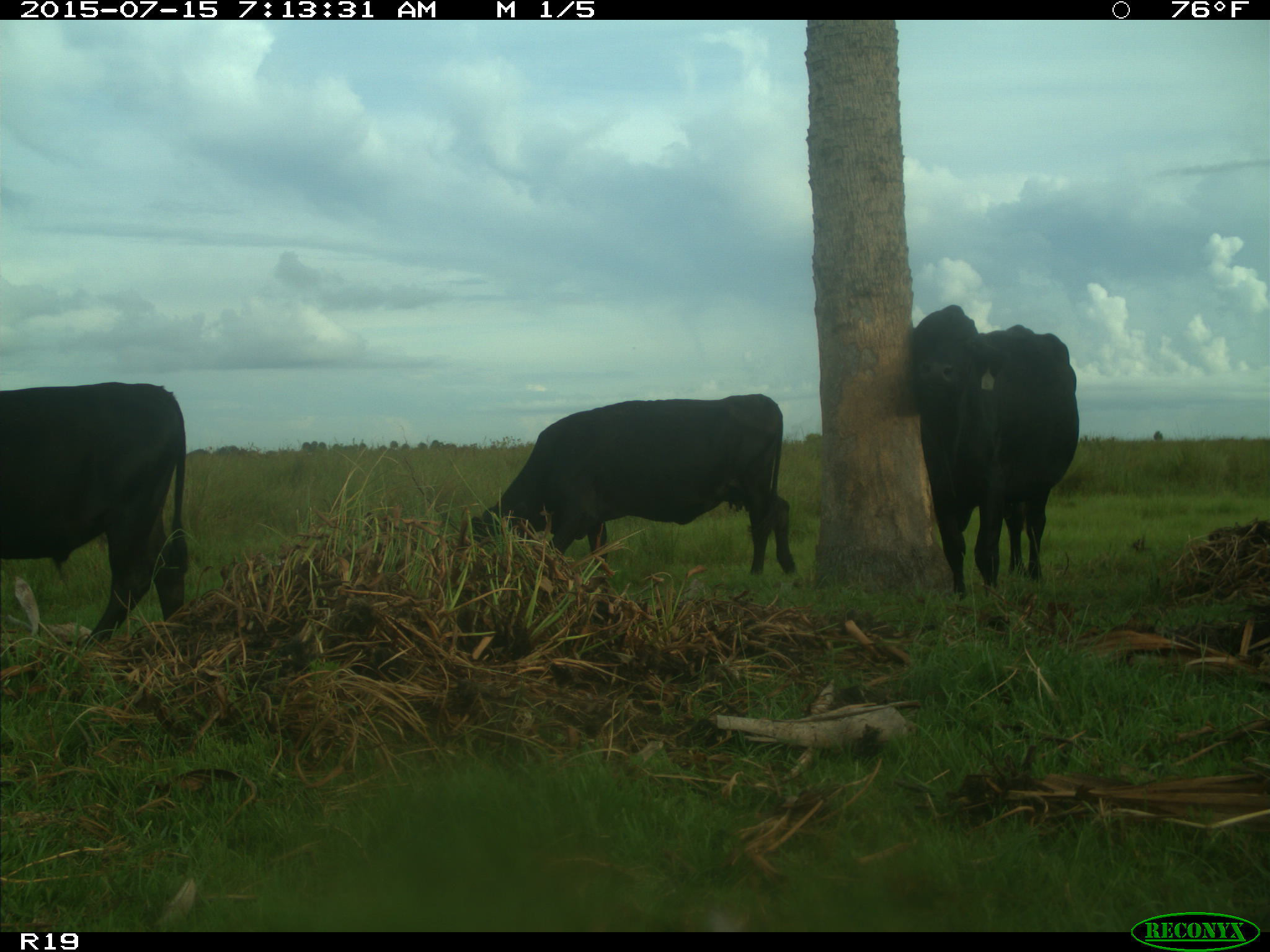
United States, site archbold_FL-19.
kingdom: Animalia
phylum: Chordata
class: Mammalia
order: Artiodactyla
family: Bovidae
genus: Bos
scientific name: Bos taurus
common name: domestic cow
Bos taurus (domestic cow).